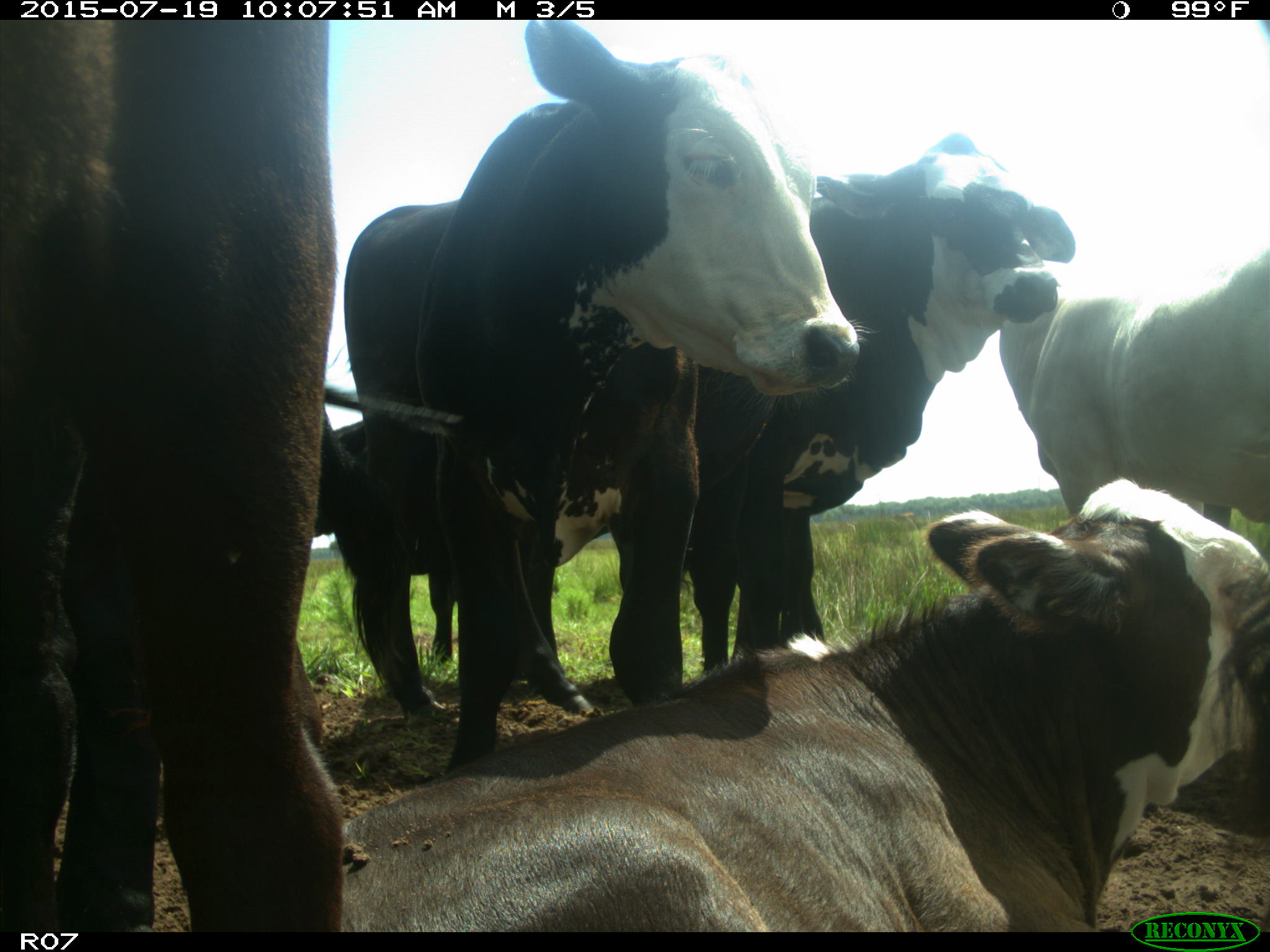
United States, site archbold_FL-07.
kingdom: Animalia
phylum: Chordata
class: Mammalia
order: Artiodactyla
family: Bovidae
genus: Bos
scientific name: Bos taurus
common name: domestic cow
Bos taurus (domestic cow).